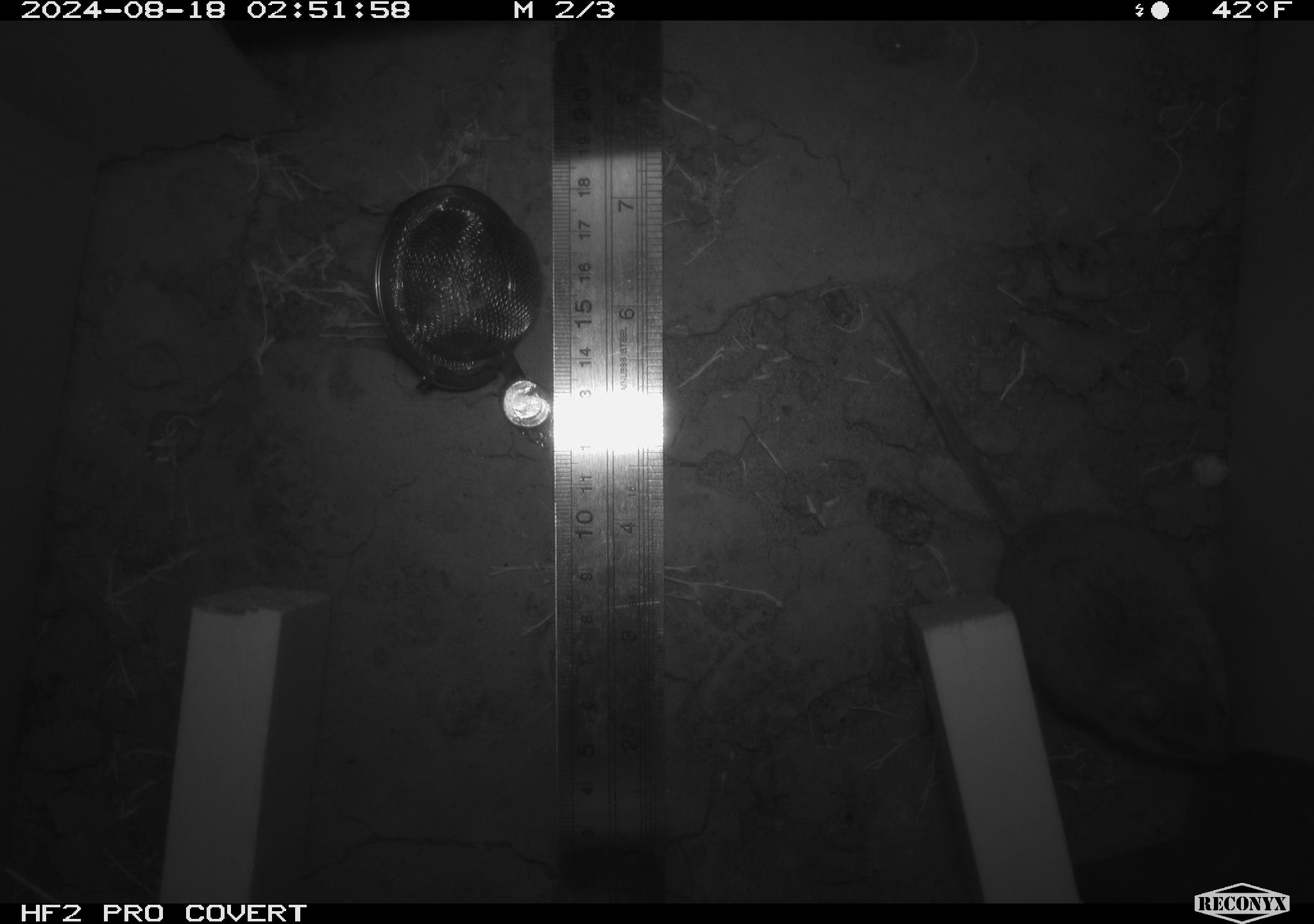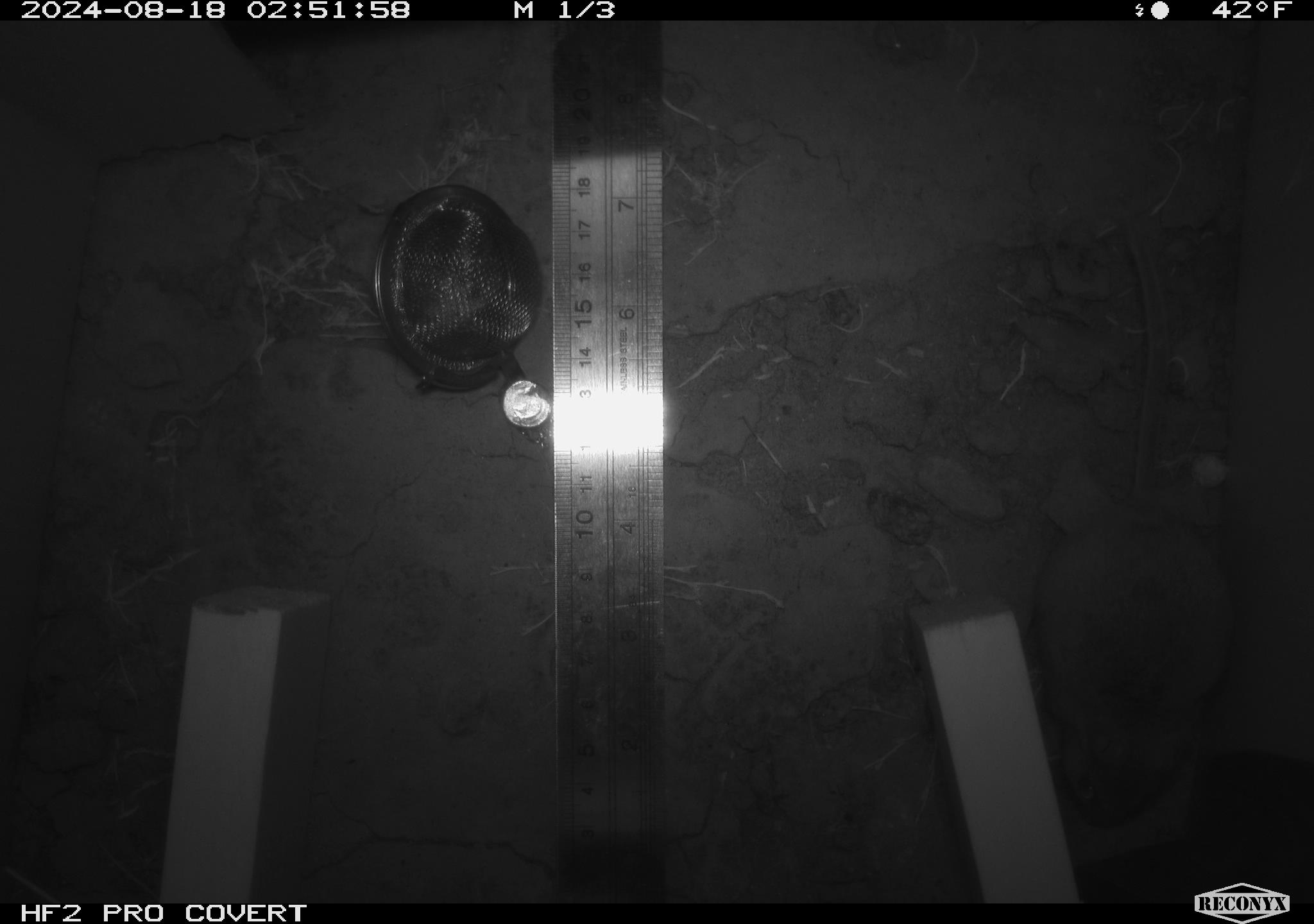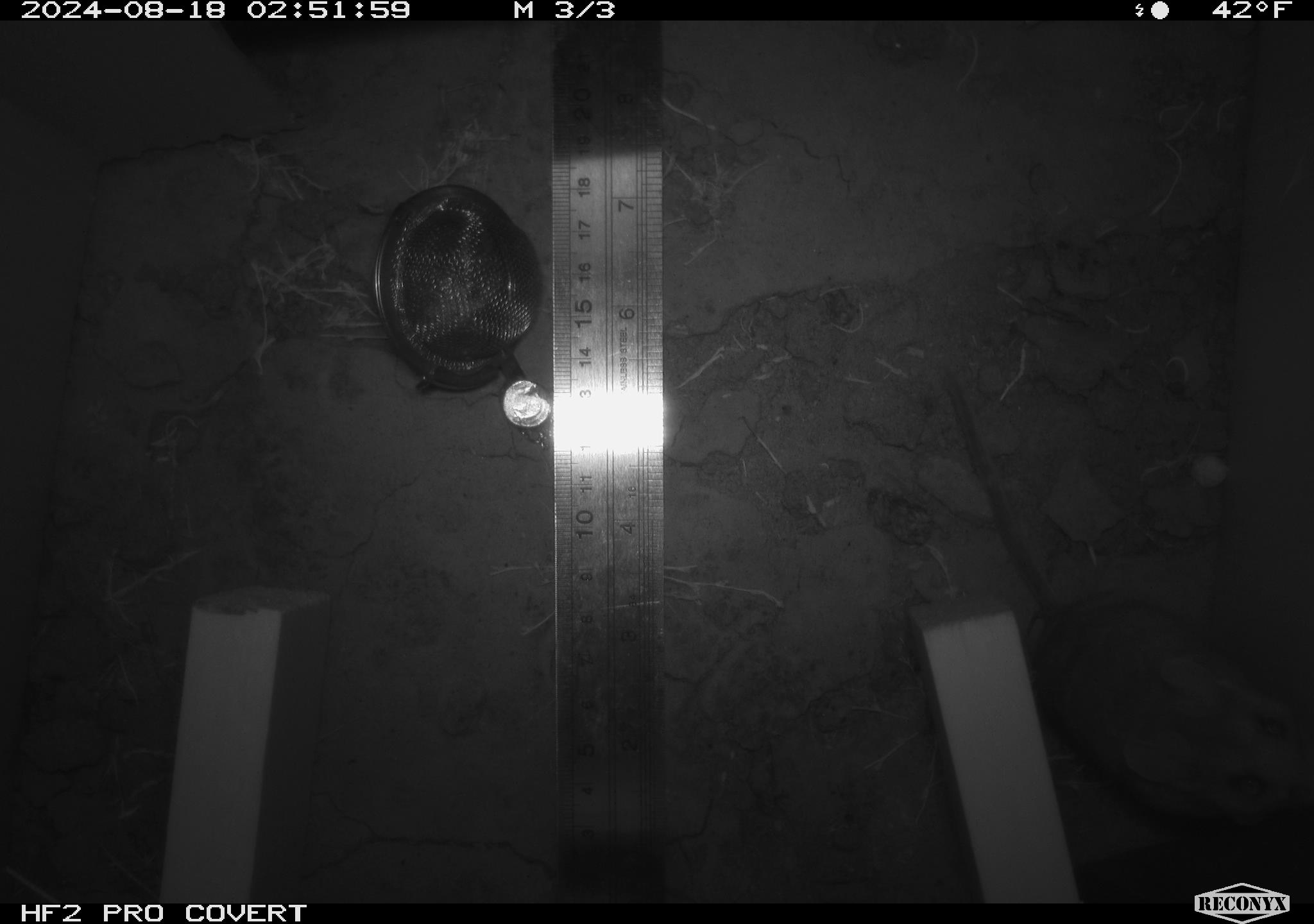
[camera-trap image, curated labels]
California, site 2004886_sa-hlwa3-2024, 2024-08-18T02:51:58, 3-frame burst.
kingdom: Animalia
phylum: Chordata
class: Mammalia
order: Rodentia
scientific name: Rodentia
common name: mouse species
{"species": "mouse species (Rodentia)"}